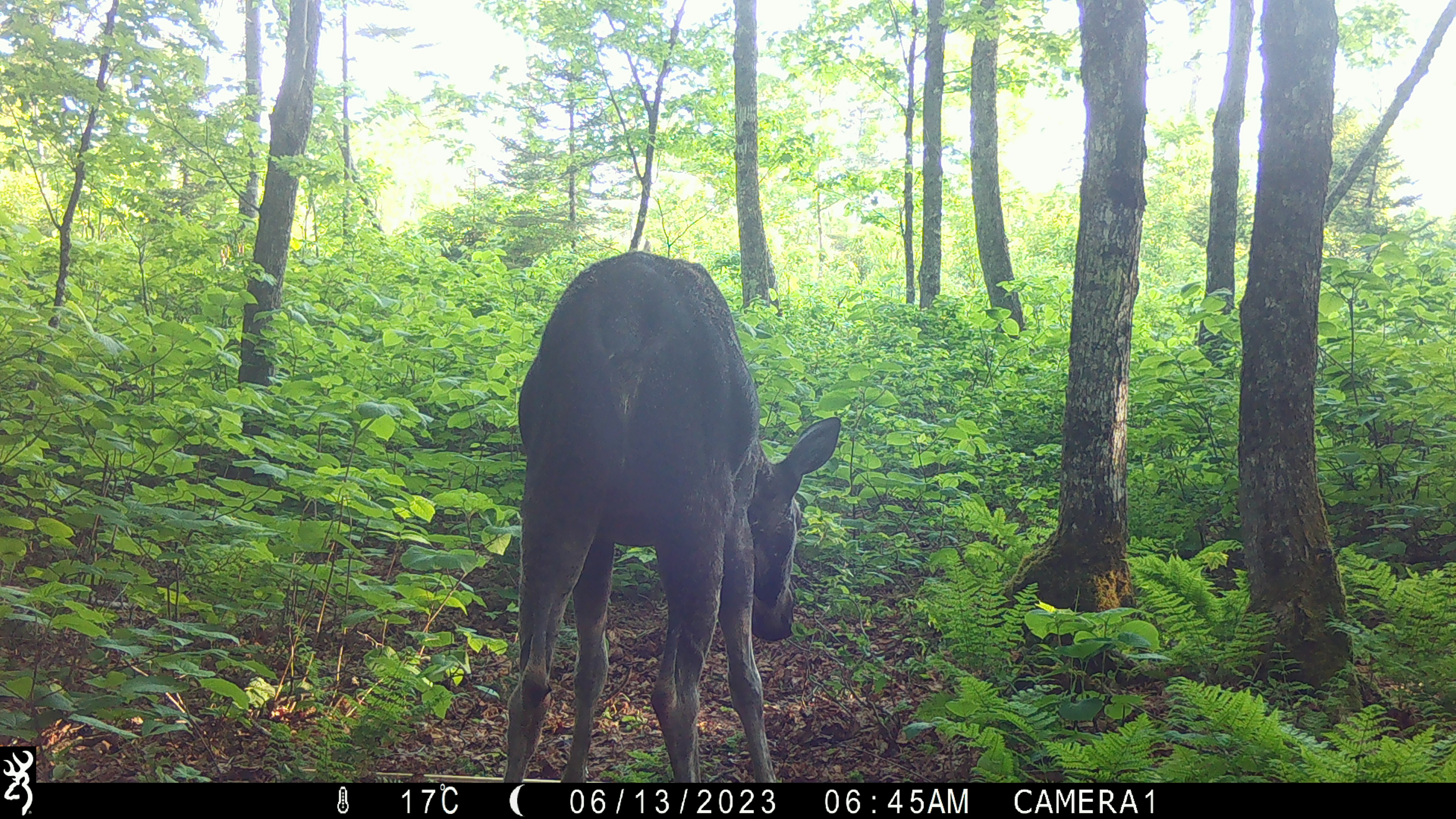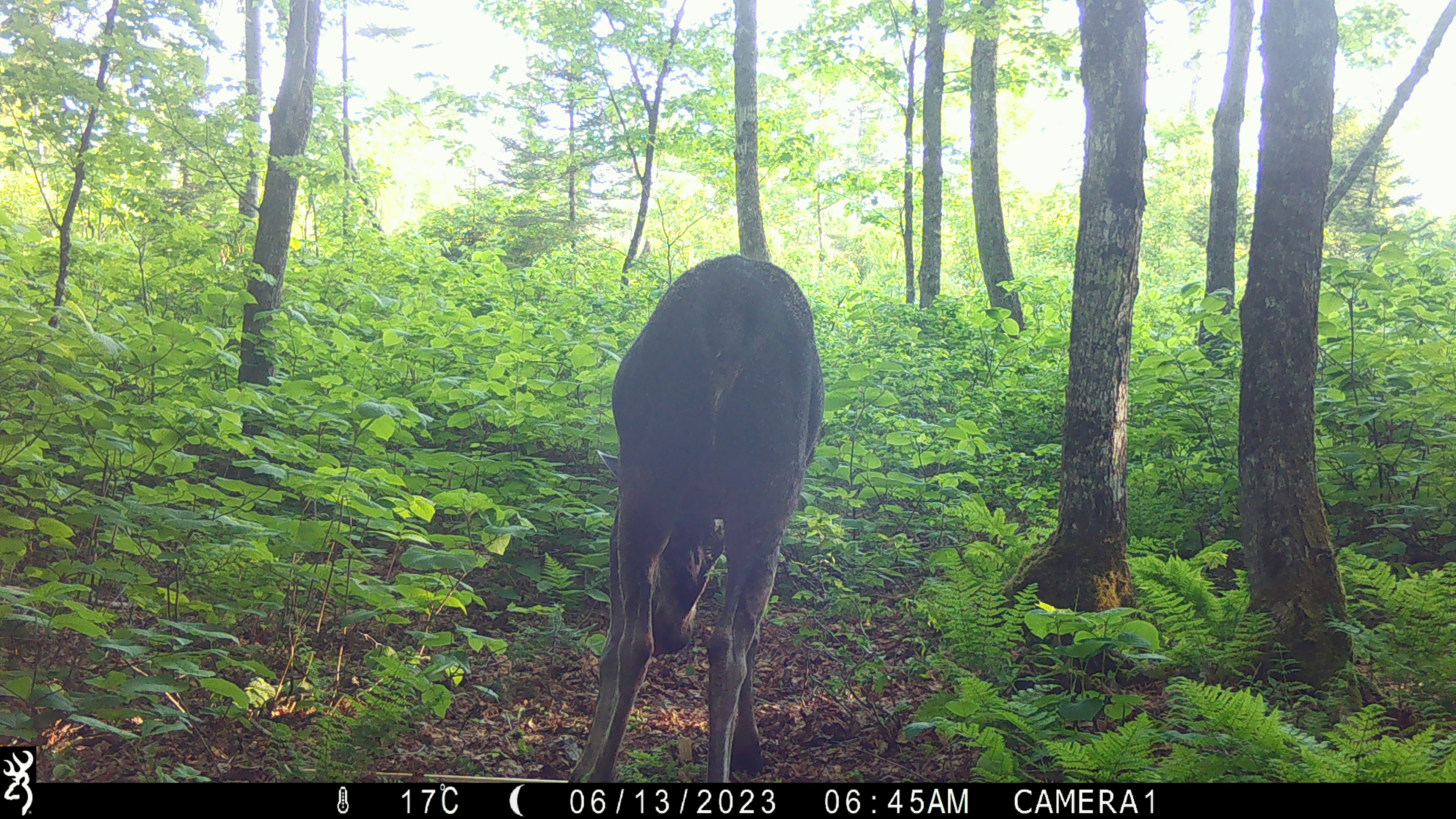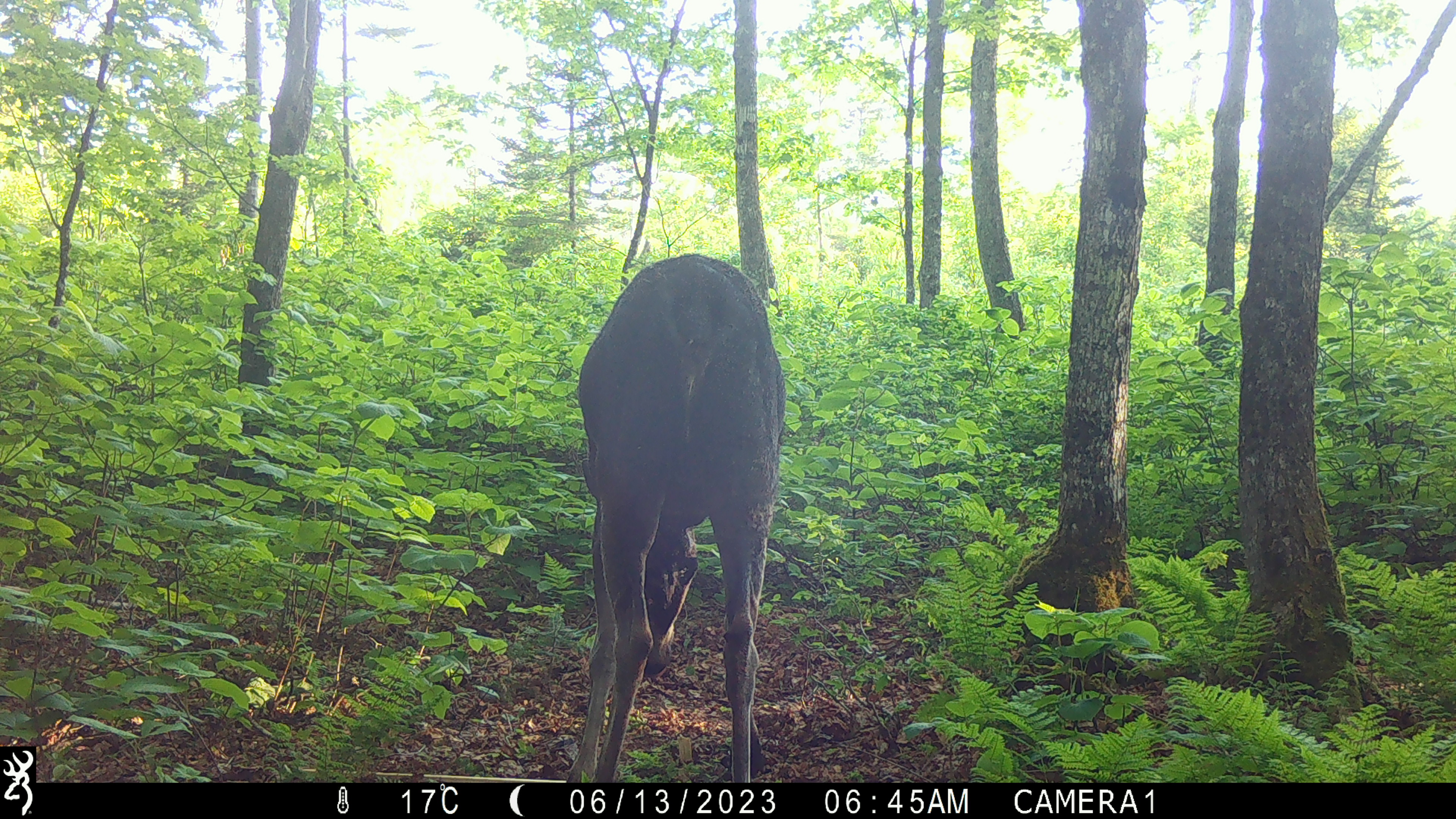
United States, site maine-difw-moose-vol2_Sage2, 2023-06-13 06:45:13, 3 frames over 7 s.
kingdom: Animalia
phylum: Chordata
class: Mammalia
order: Artiodactyla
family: Cervidae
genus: Alces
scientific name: Alces alces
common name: moose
Moose (Alces alces).